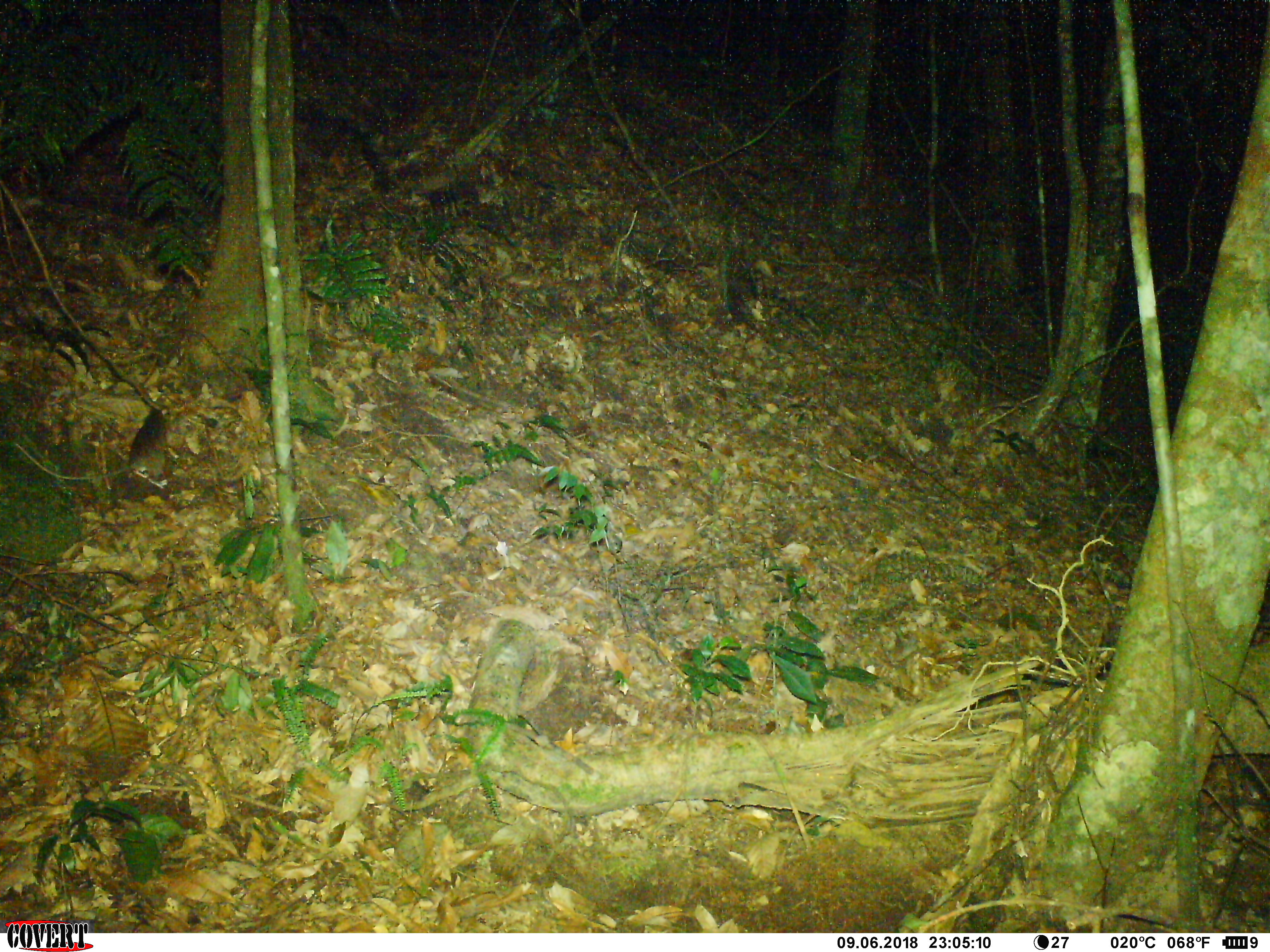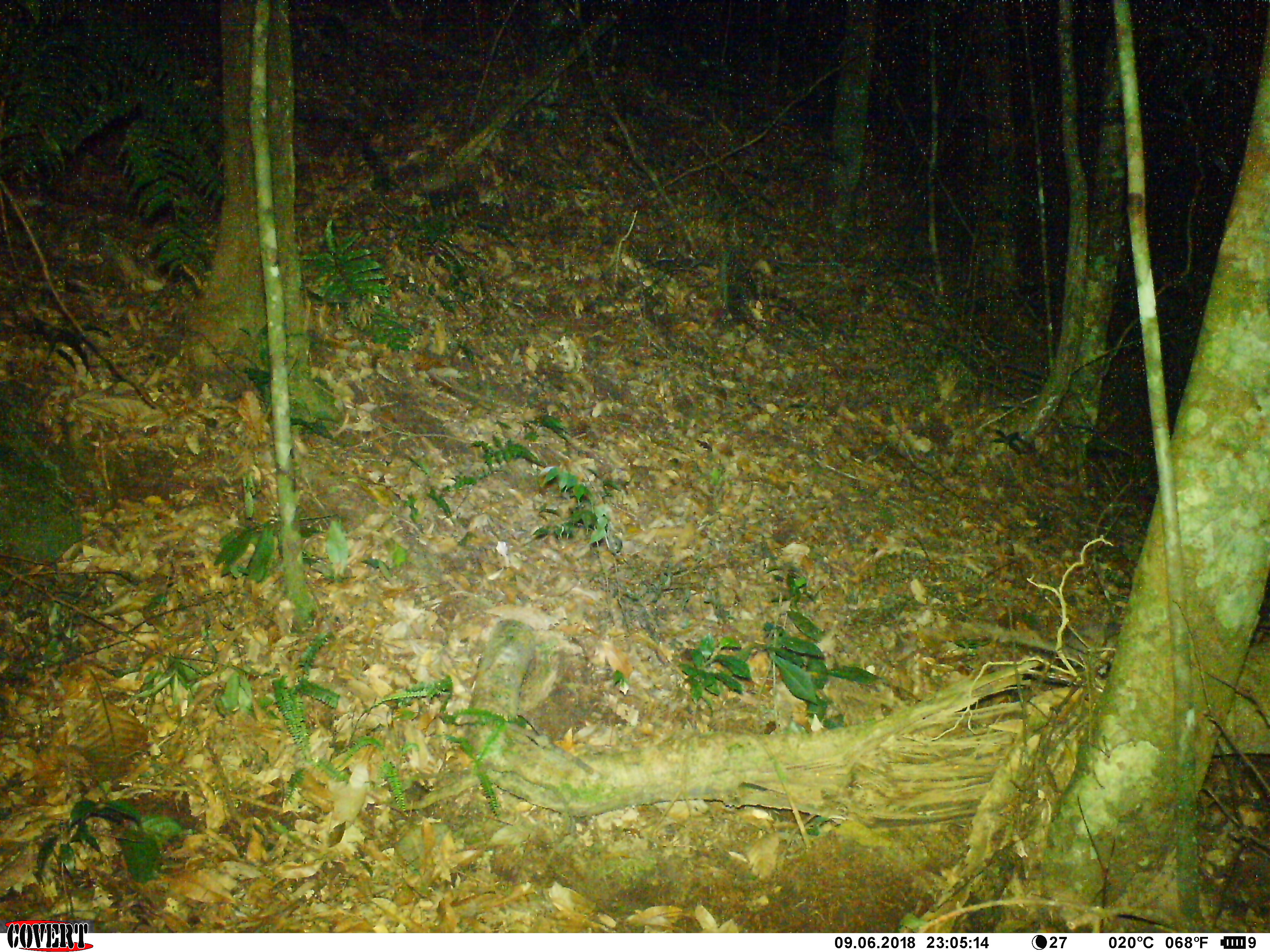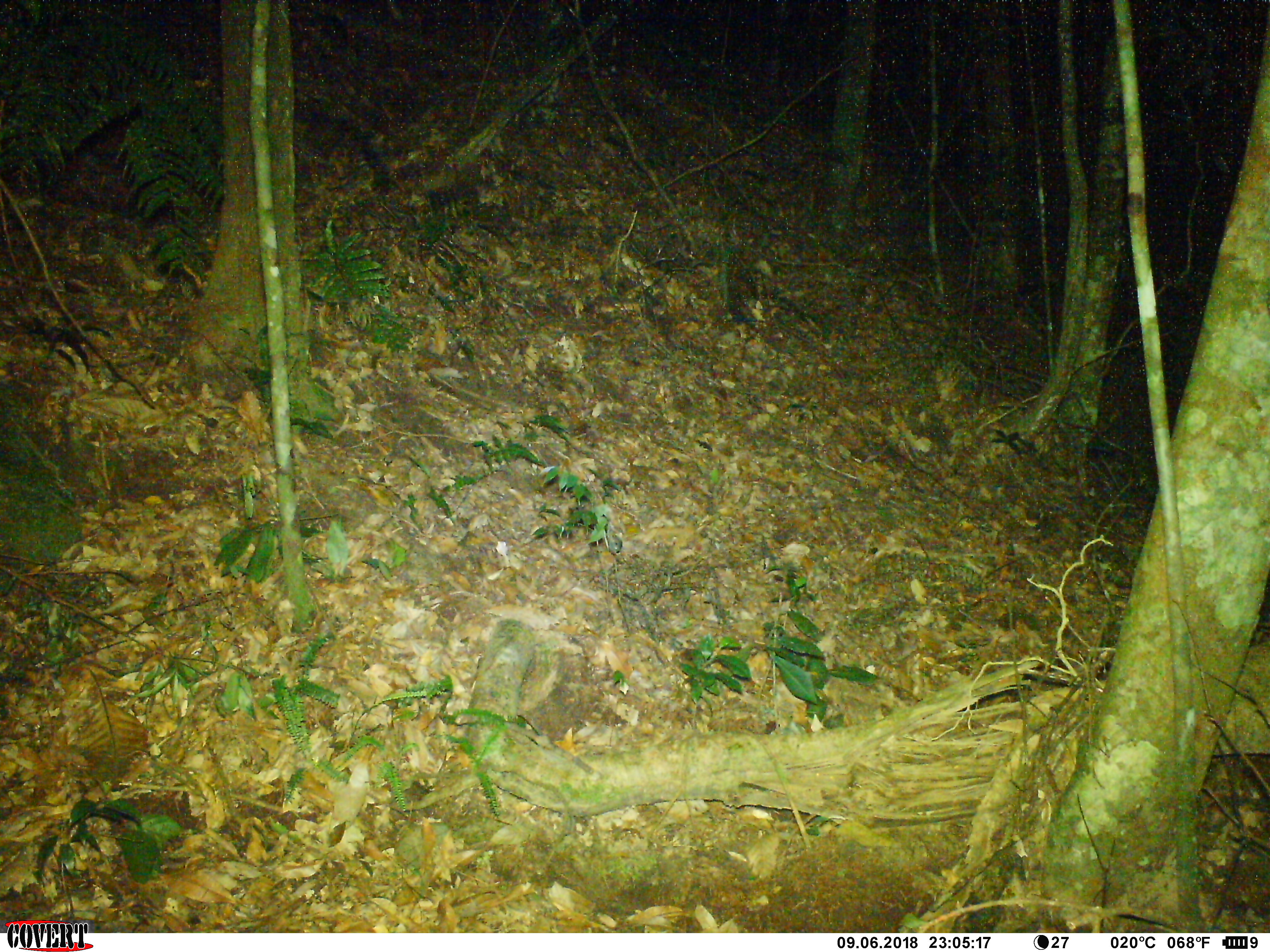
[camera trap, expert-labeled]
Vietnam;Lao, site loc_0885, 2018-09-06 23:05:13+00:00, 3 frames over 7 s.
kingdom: Animalia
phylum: Chordata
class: Mammalia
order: Rodentia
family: Muridae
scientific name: Muridae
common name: old-world mice and rats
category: unidentified murid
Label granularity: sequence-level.